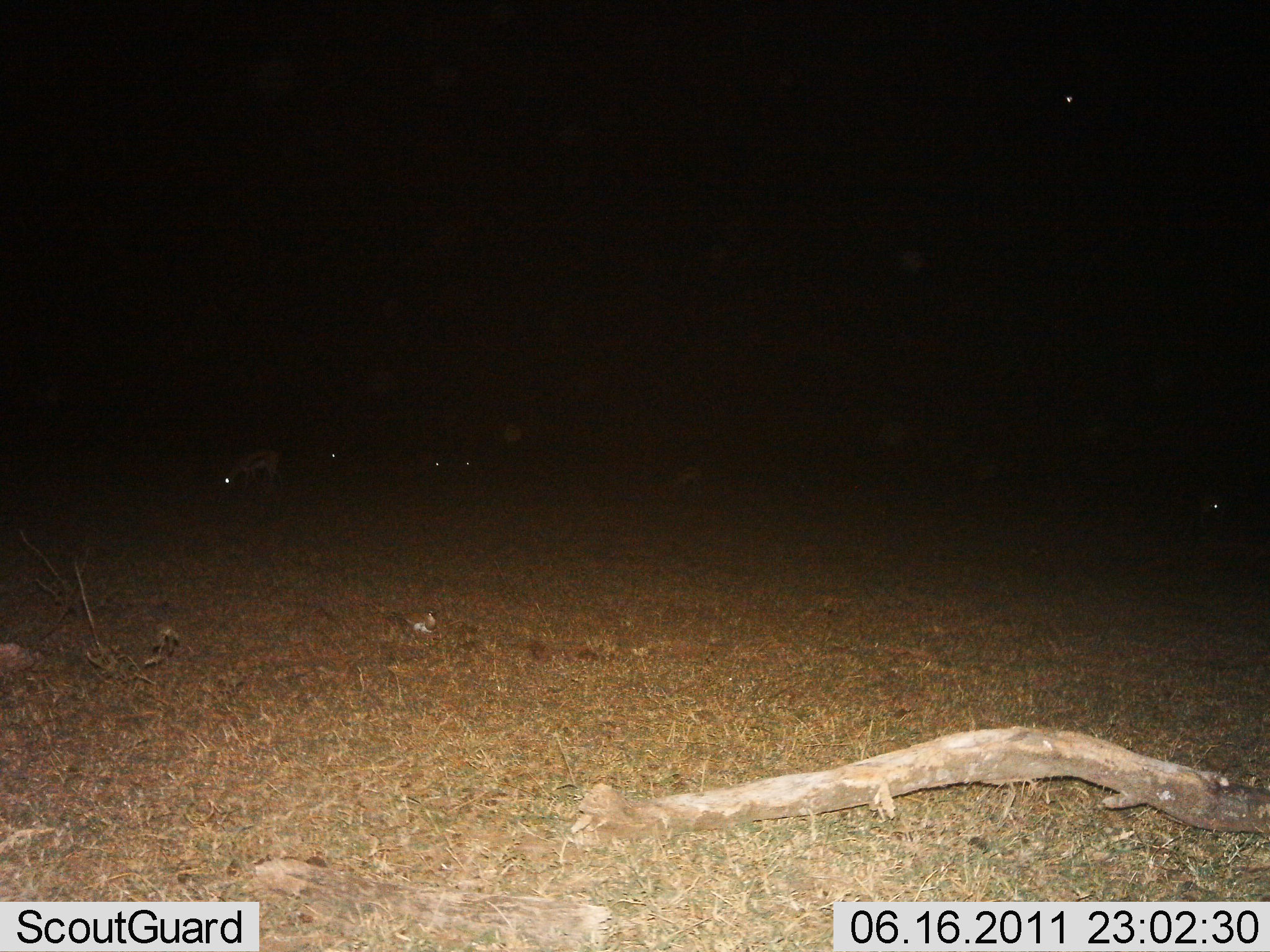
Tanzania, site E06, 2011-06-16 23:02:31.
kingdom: Animalia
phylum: Chordata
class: Mammalia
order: Artiodactyla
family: Bovidae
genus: Eudorcas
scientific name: Eudorcas thomsonii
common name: thomson's gazelle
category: gazellethomsons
Gazellethomsons (thomson's gazelle) (Eudorcas thomsonii), count 5. Behavior (volunteer vote fractions): standing 40%, resting 0%, moving 0%, interacting 0%. Young present (vote fraction): 0%. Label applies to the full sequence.